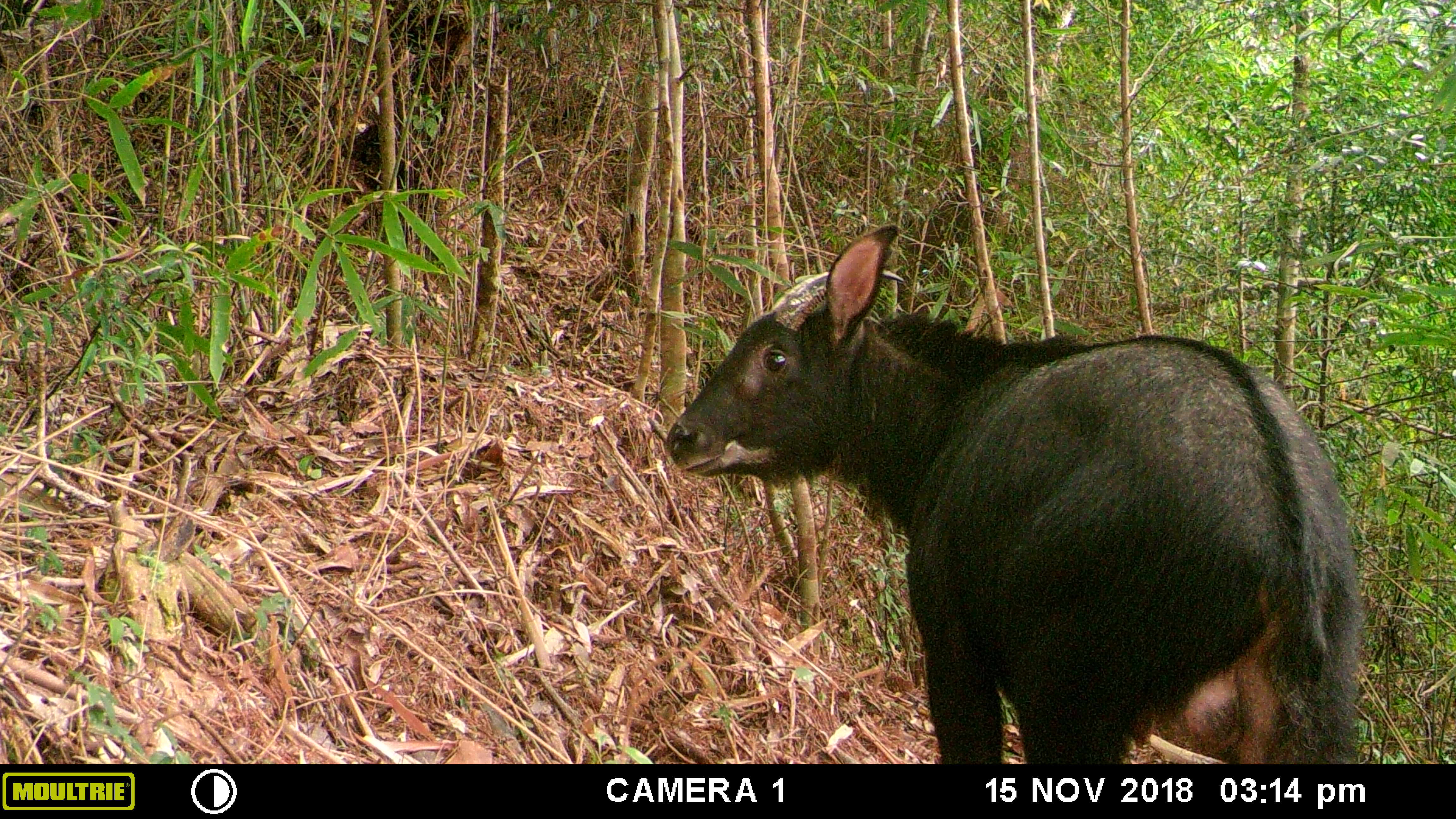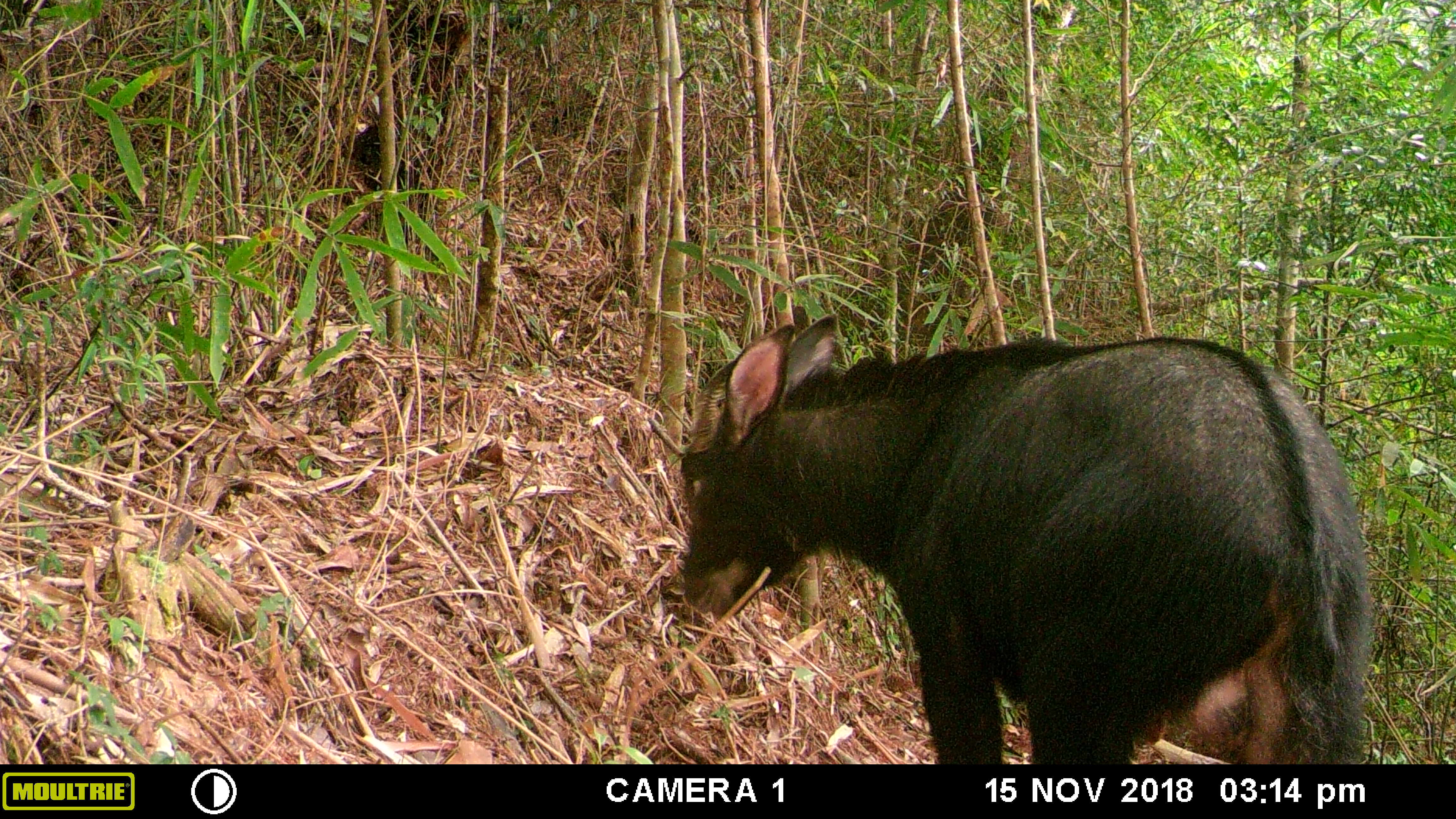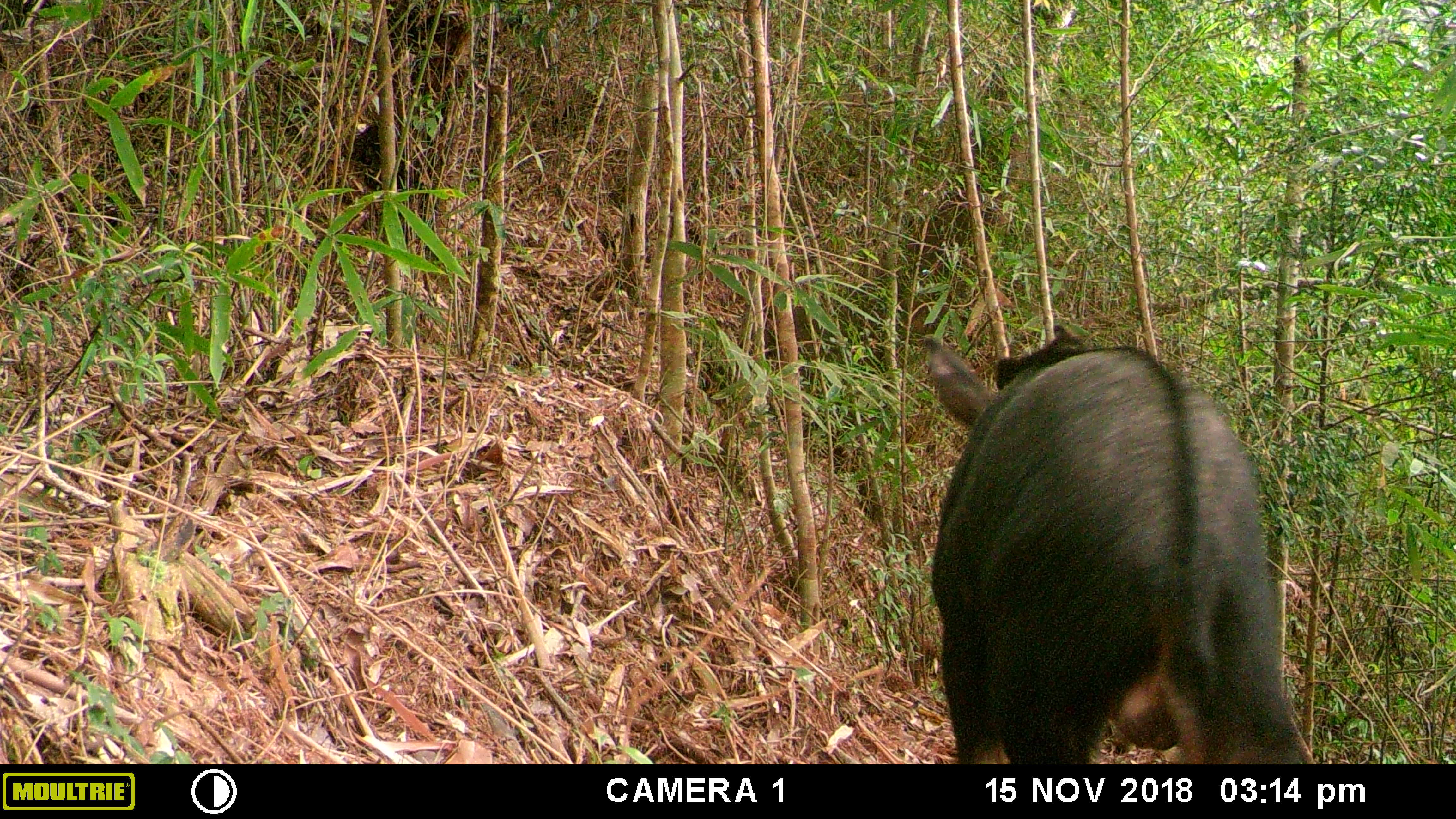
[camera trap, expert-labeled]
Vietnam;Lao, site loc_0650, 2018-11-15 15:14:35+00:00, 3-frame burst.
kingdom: Animalia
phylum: Chordata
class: Mammalia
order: Artiodactyla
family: Bovidae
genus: Capricornis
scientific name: Capricornis sumatraensis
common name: chinese serow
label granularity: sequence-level